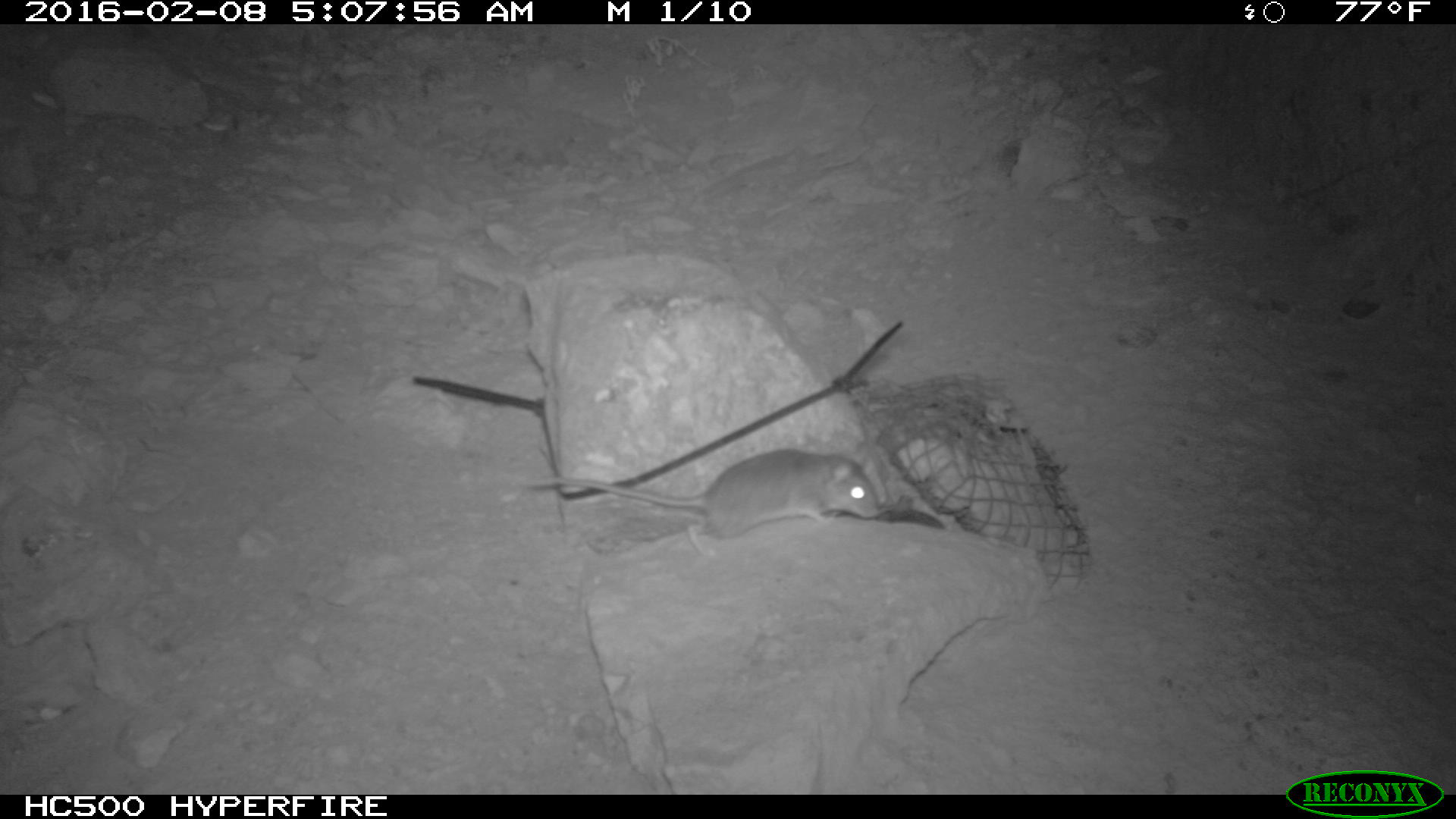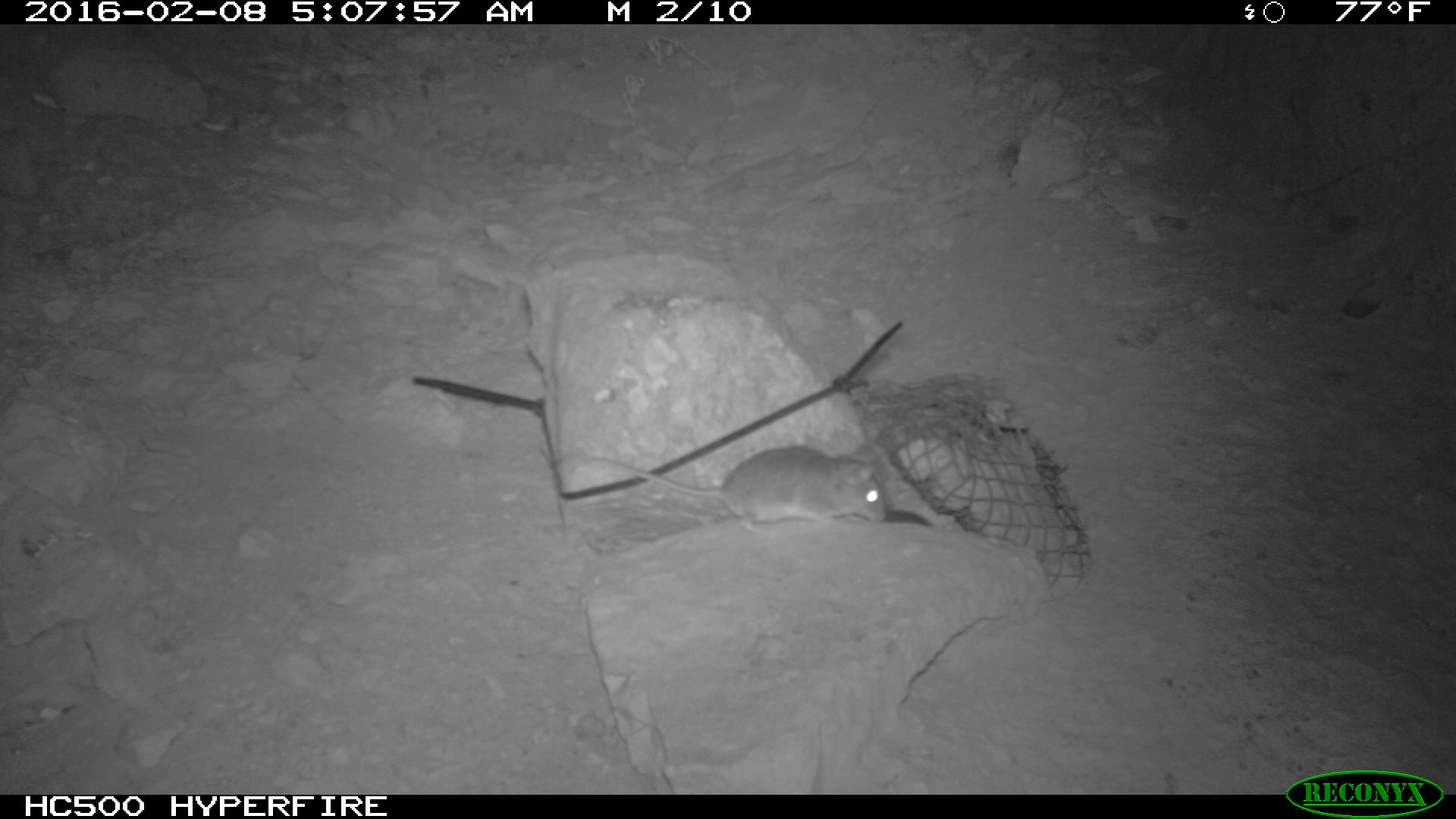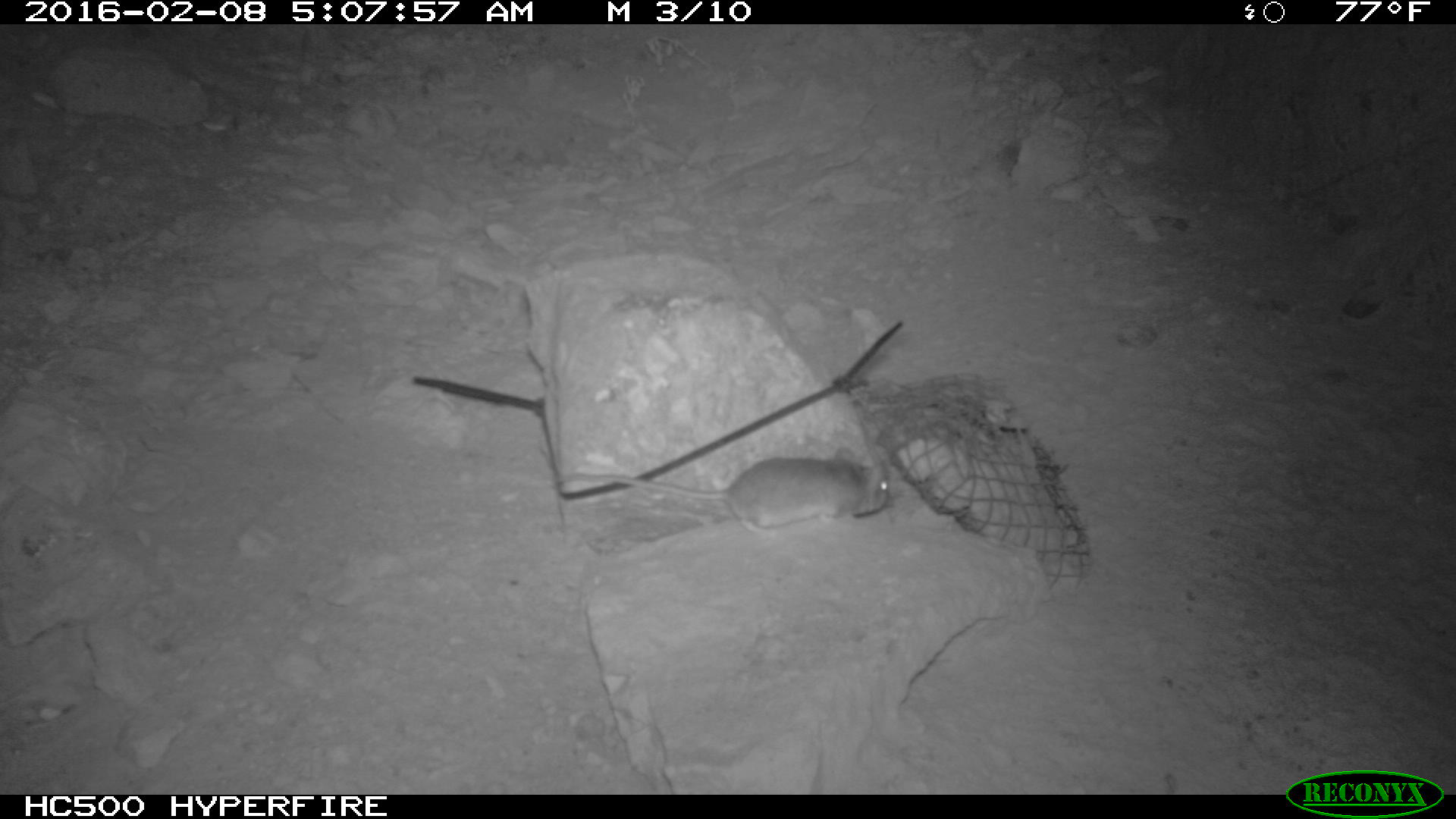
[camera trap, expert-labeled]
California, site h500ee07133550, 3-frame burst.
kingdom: Animalia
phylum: Chordata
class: Mammalia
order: Rodentia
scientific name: Rodentia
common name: rodent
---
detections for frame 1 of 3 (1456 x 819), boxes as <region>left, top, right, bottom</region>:
rodent: <region>538, 445, 882, 559</region>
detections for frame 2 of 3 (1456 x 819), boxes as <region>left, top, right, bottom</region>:
rodent: <region>569, 447, 887, 529</region>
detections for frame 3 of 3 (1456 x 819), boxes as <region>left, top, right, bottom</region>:
rodent: <region>555, 447, 890, 538</region>